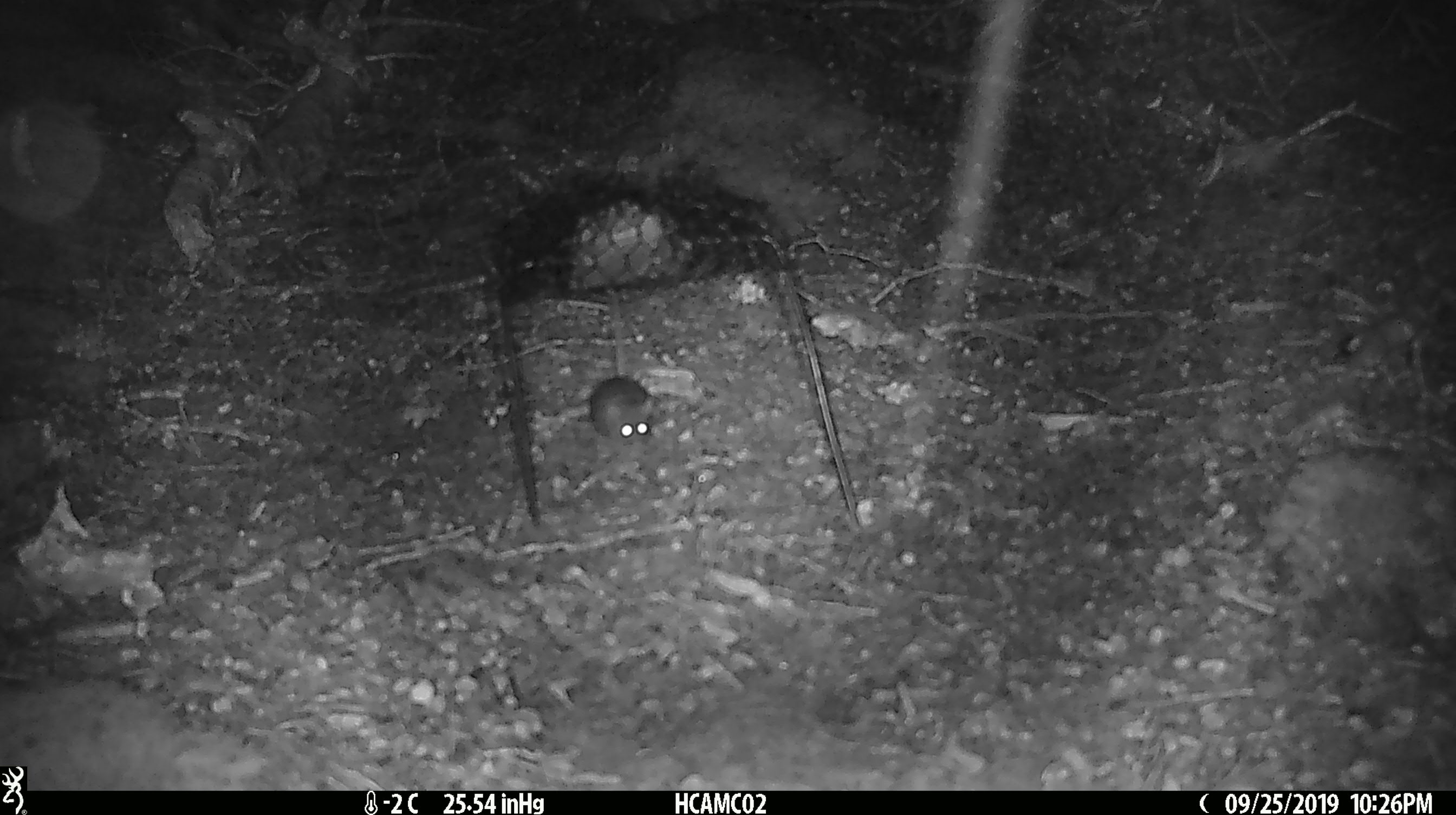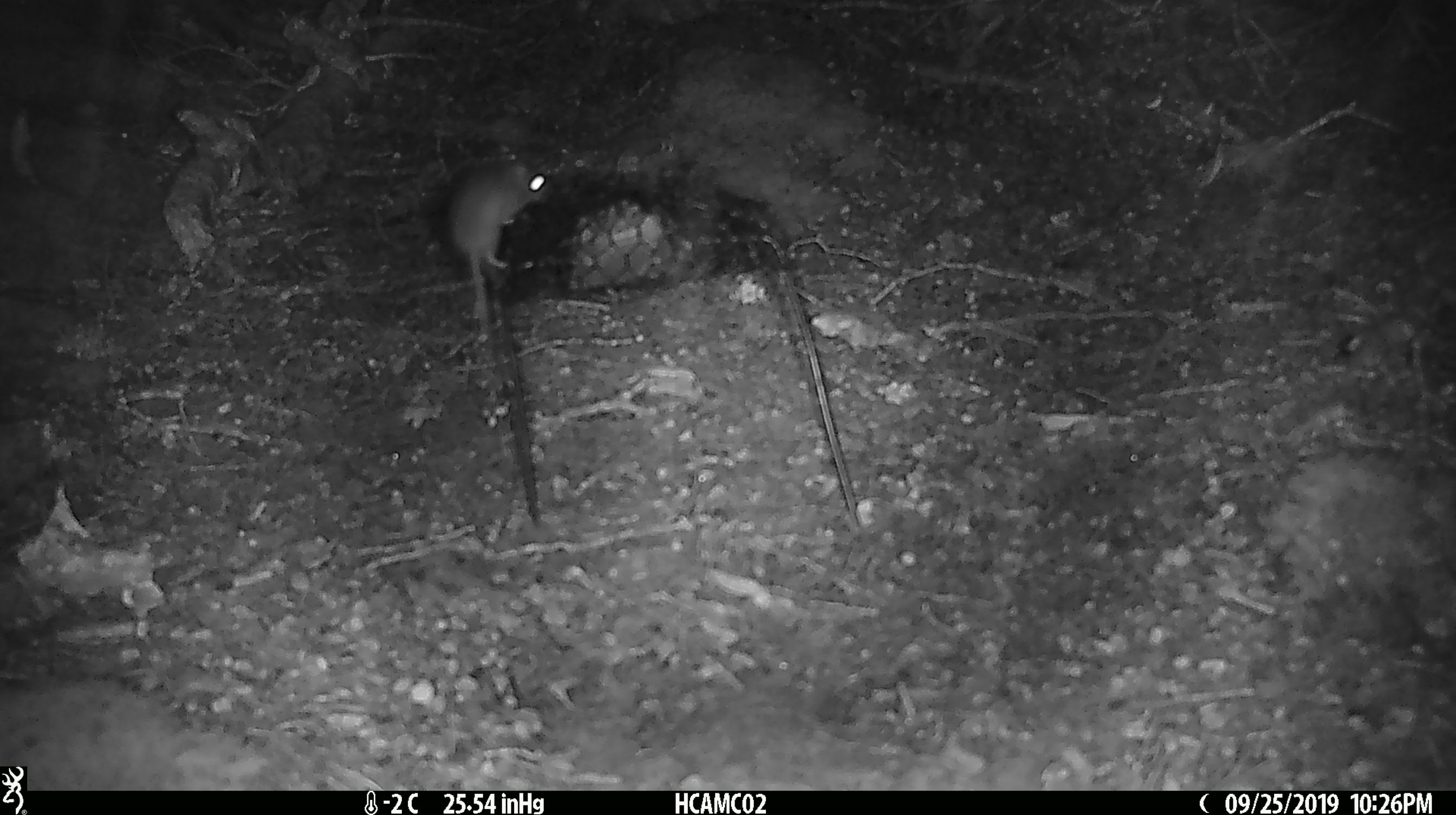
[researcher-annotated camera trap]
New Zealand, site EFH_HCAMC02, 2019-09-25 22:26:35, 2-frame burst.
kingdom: Animalia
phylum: Chordata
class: Mammalia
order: Rodentia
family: Muridae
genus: Mus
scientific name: Mus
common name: mouse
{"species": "mouse (Mus)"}